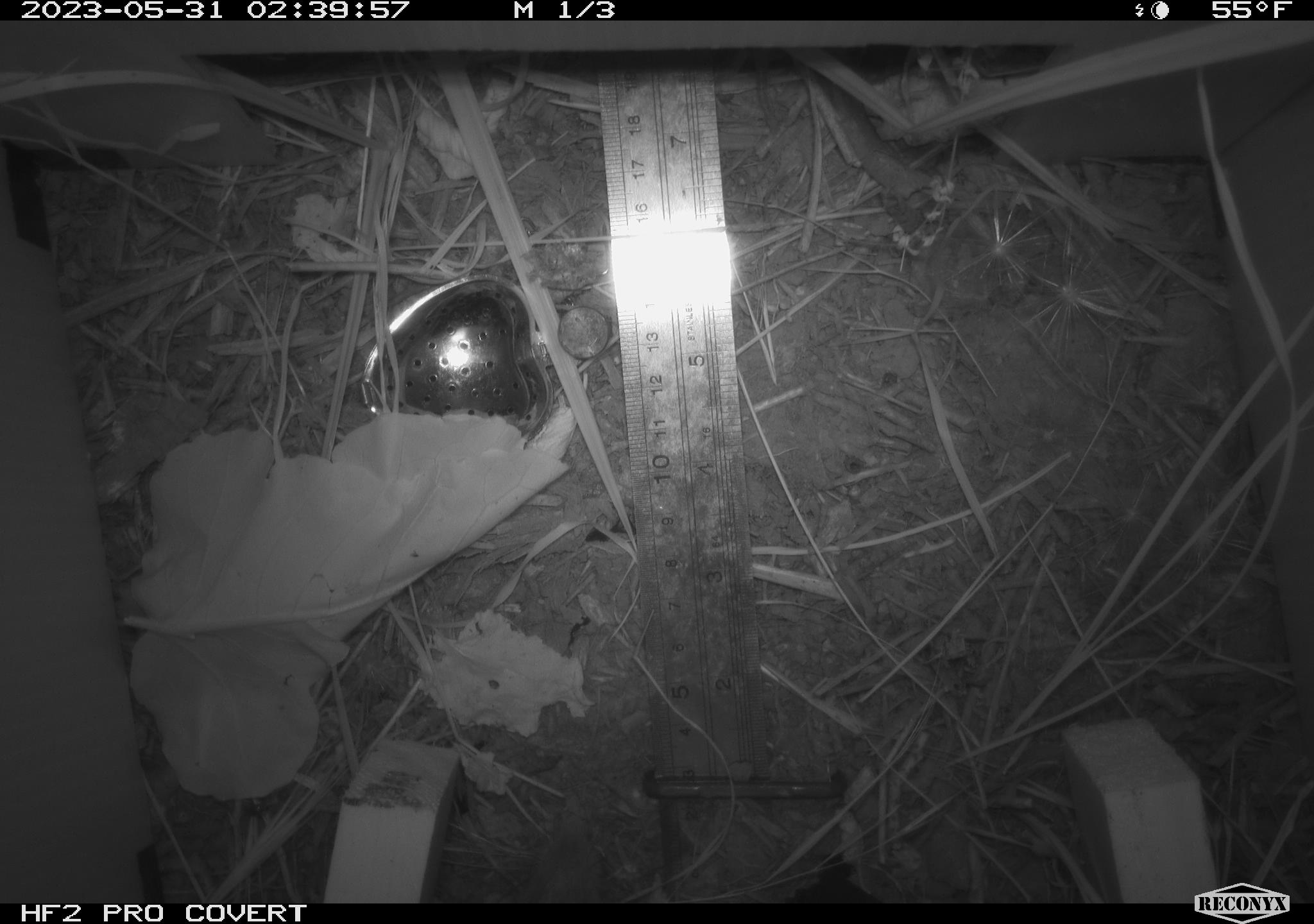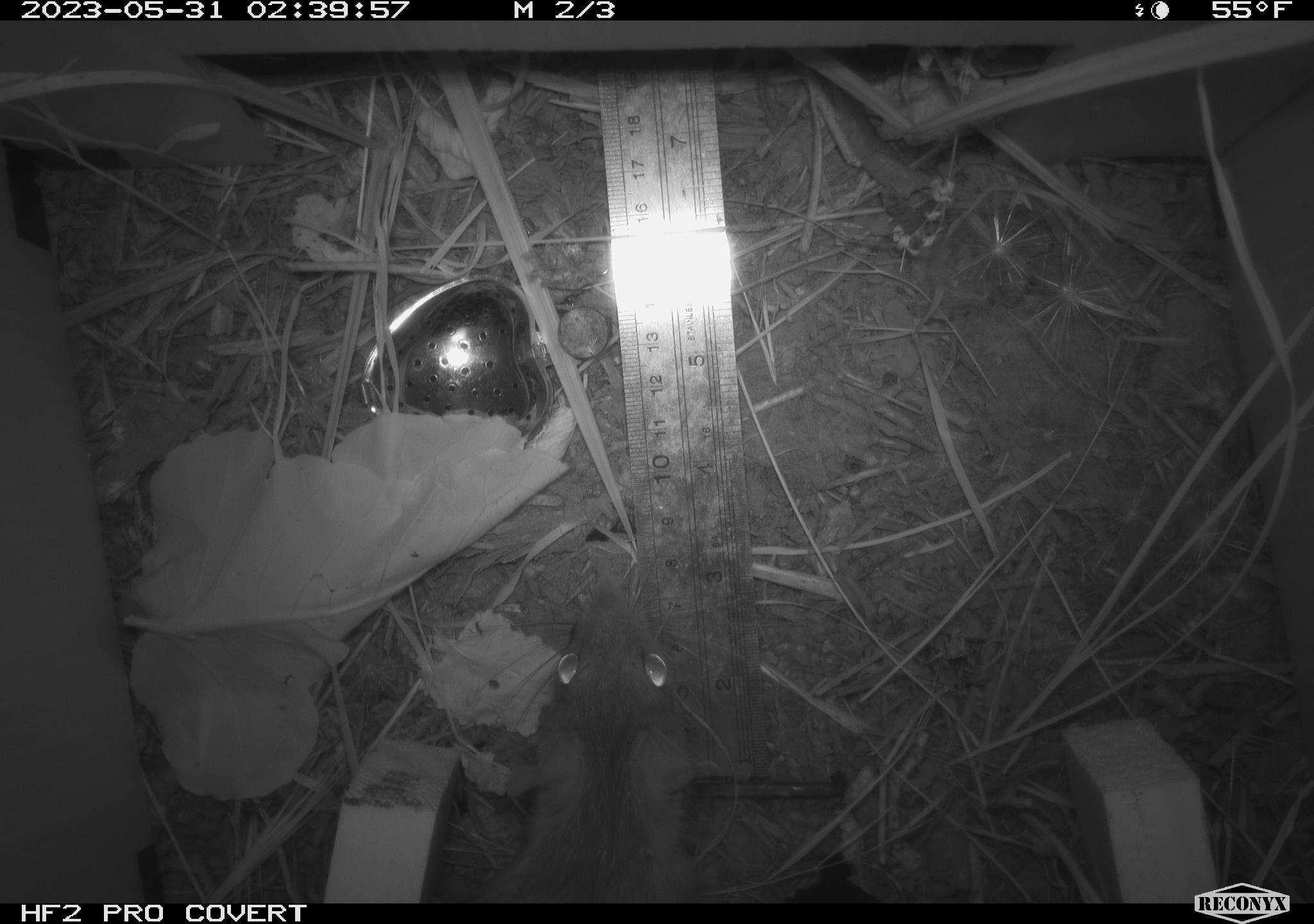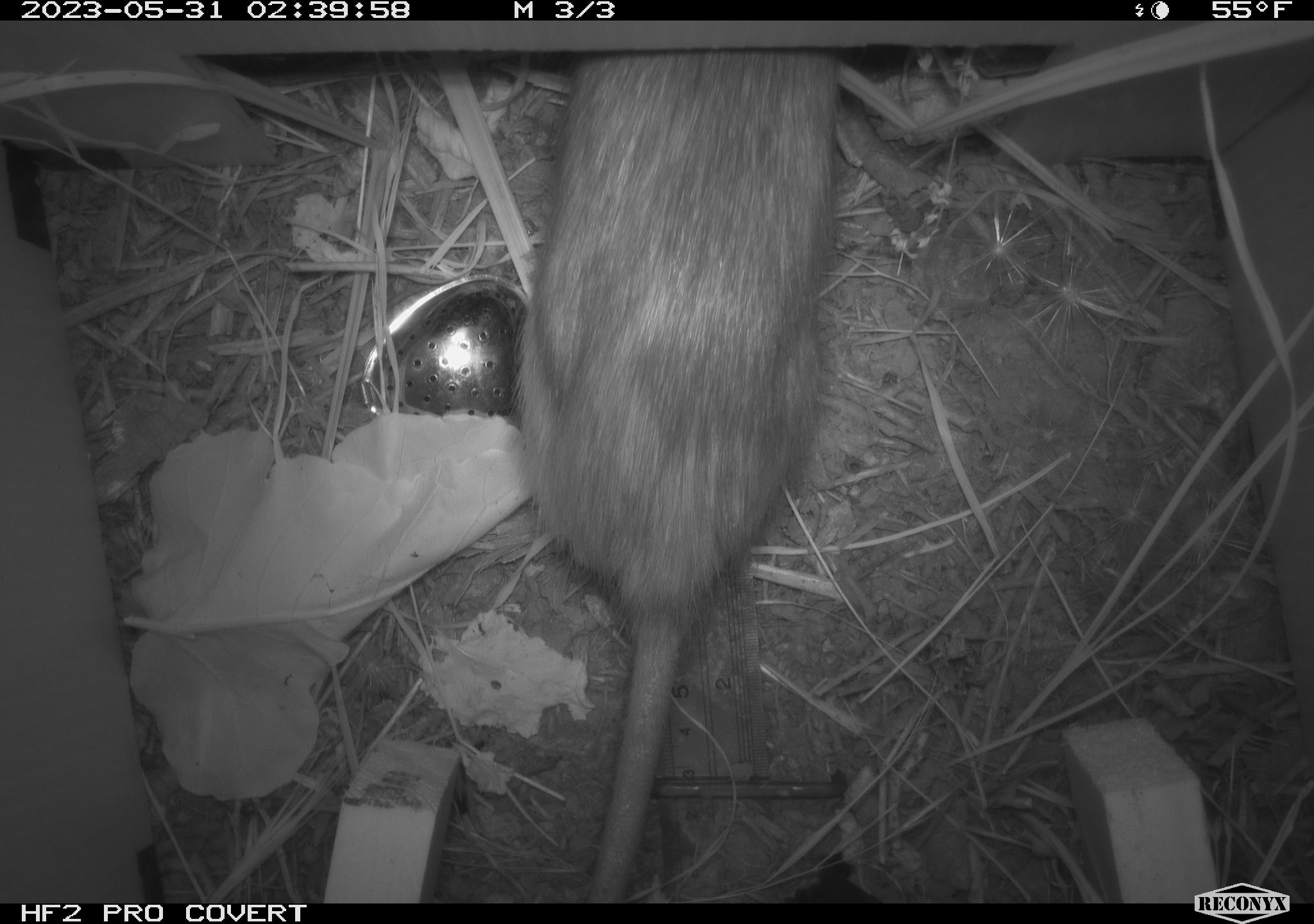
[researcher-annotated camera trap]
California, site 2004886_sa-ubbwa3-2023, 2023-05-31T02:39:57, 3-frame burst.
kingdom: Animalia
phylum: Chordata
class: Mammalia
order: Rodentia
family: Muridae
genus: Rattus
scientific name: Rattus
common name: rat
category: rattus species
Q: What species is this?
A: Rattus species (rat) (Rattus).